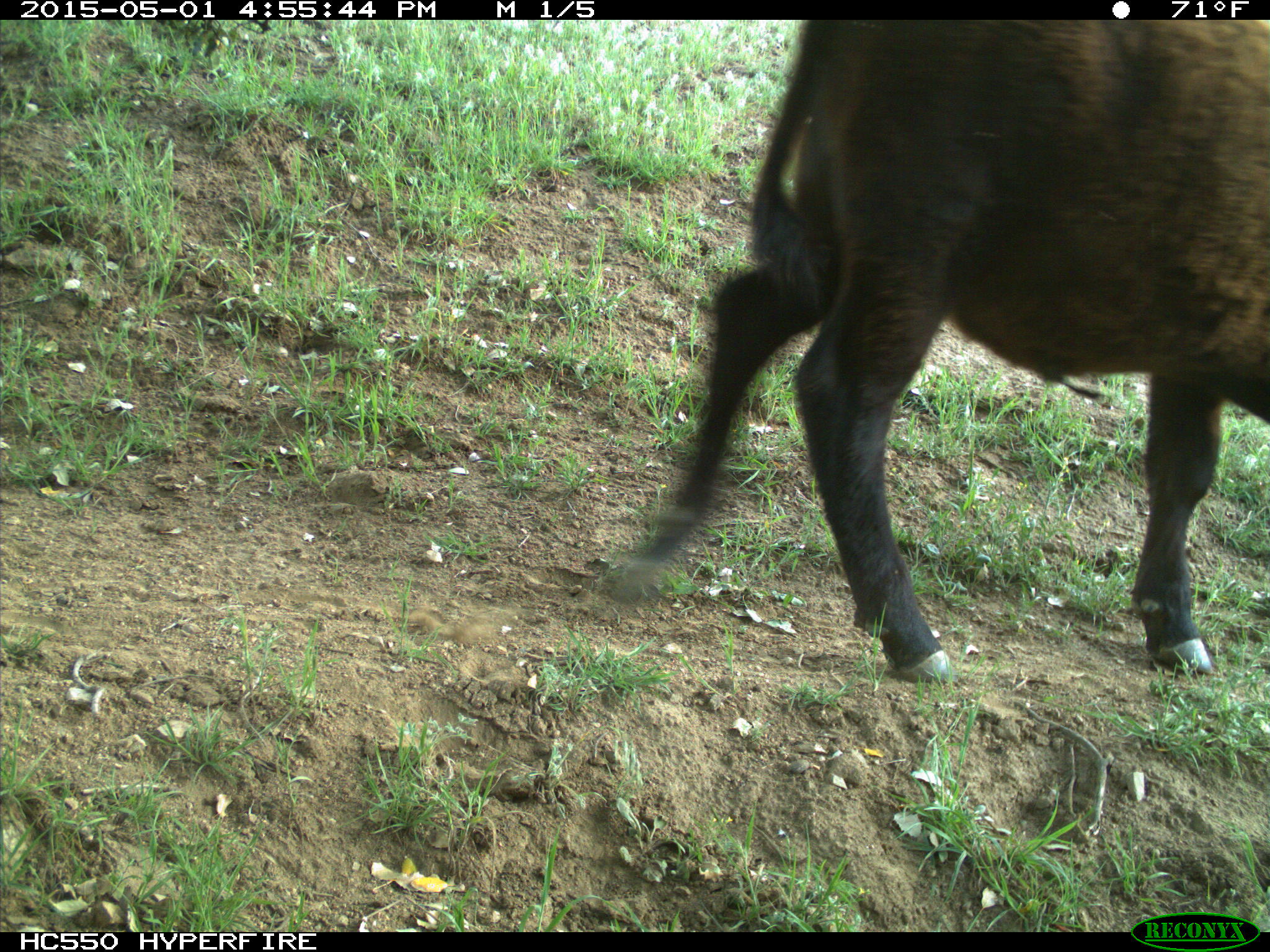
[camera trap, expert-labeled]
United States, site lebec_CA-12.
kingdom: Animalia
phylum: Chordata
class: Mammalia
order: Artiodactyla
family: Bovidae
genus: Bos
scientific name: Bos taurus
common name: domestic cow